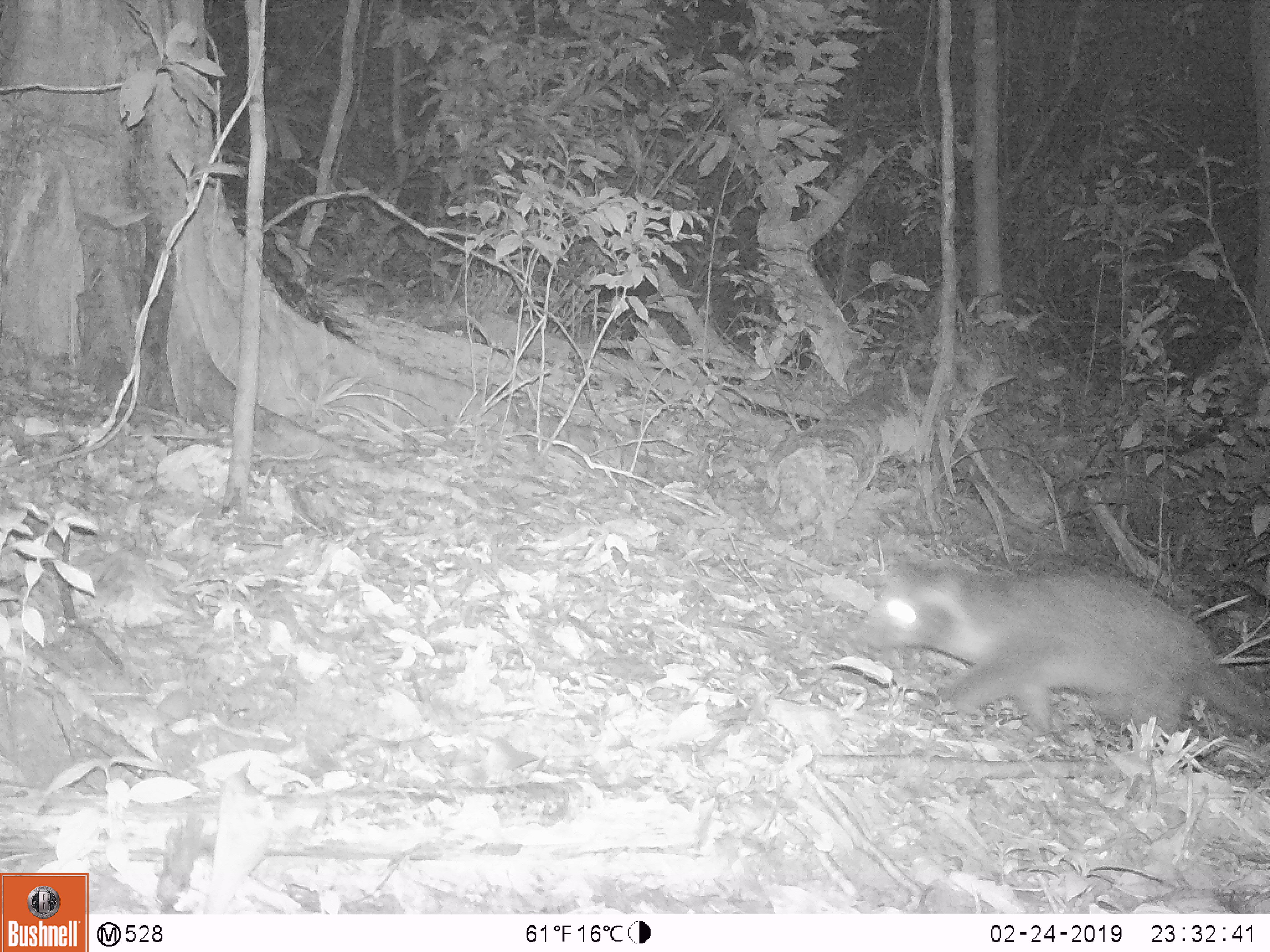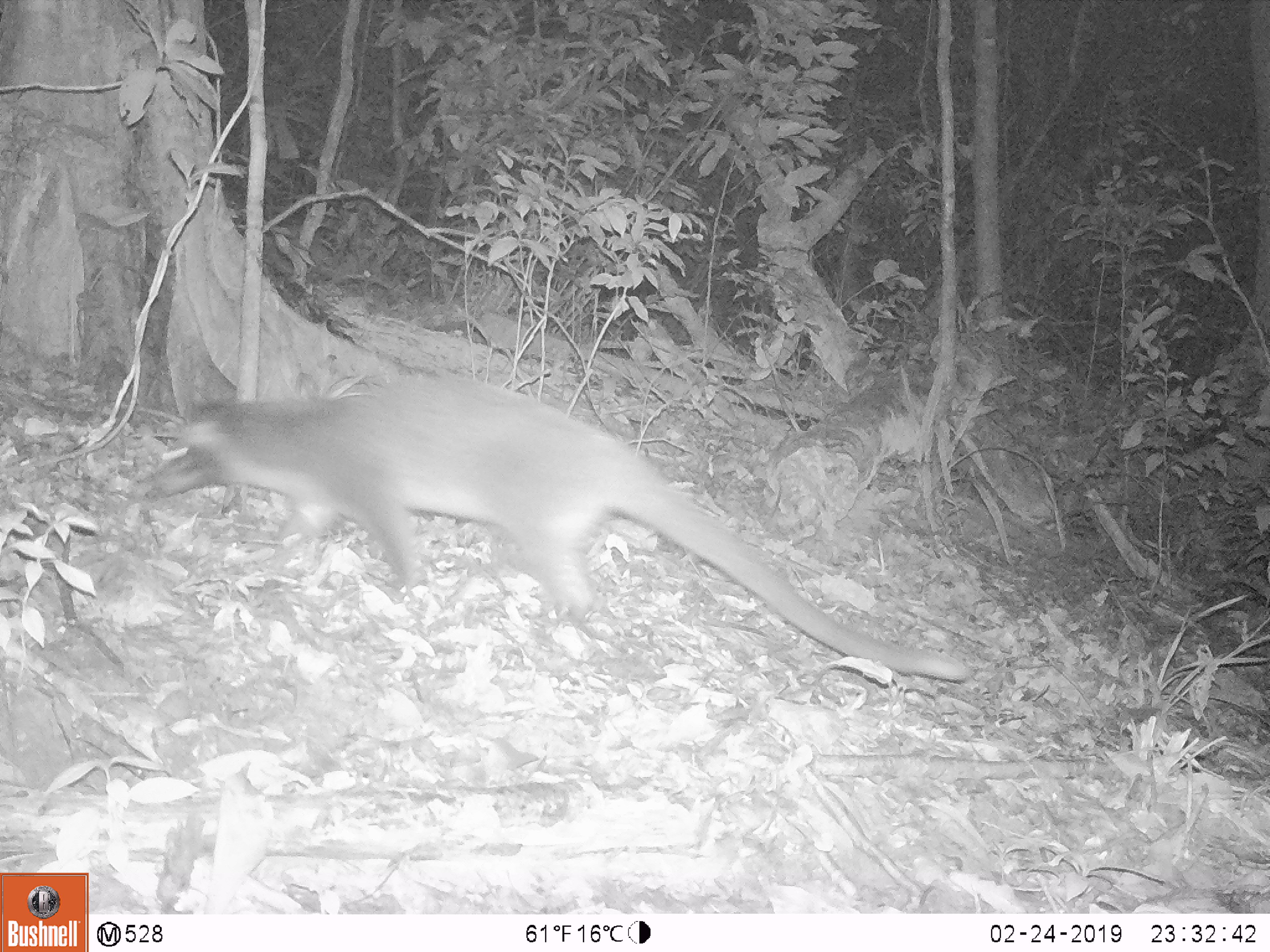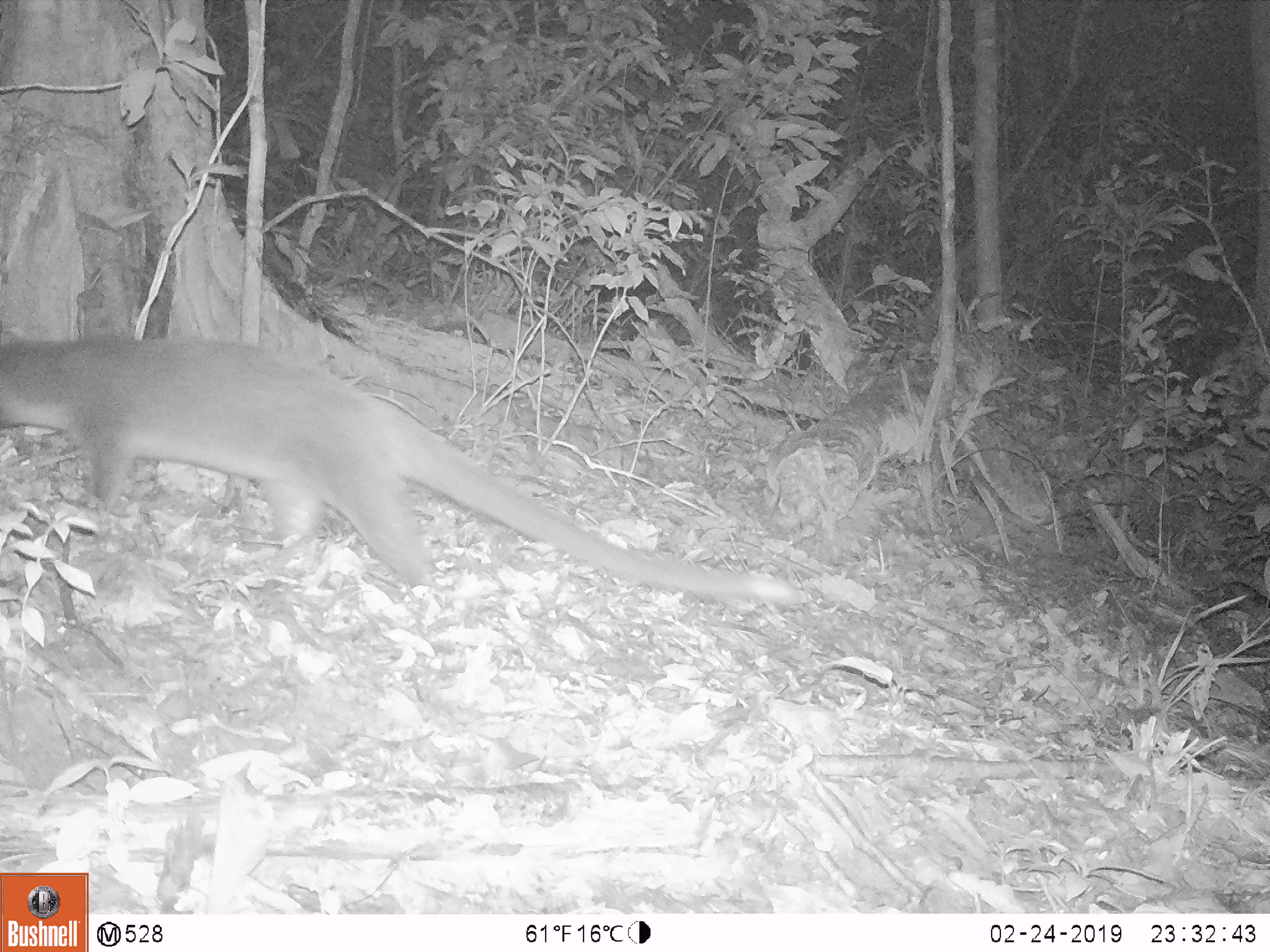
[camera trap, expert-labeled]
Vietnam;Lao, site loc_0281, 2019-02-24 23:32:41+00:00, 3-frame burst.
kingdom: Animalia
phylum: Chordata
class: Mammalia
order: Carnivora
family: Viverridae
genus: Paguma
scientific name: Paguma larvata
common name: masked palm civet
Masked palm civet (Paguma larvata). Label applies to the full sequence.